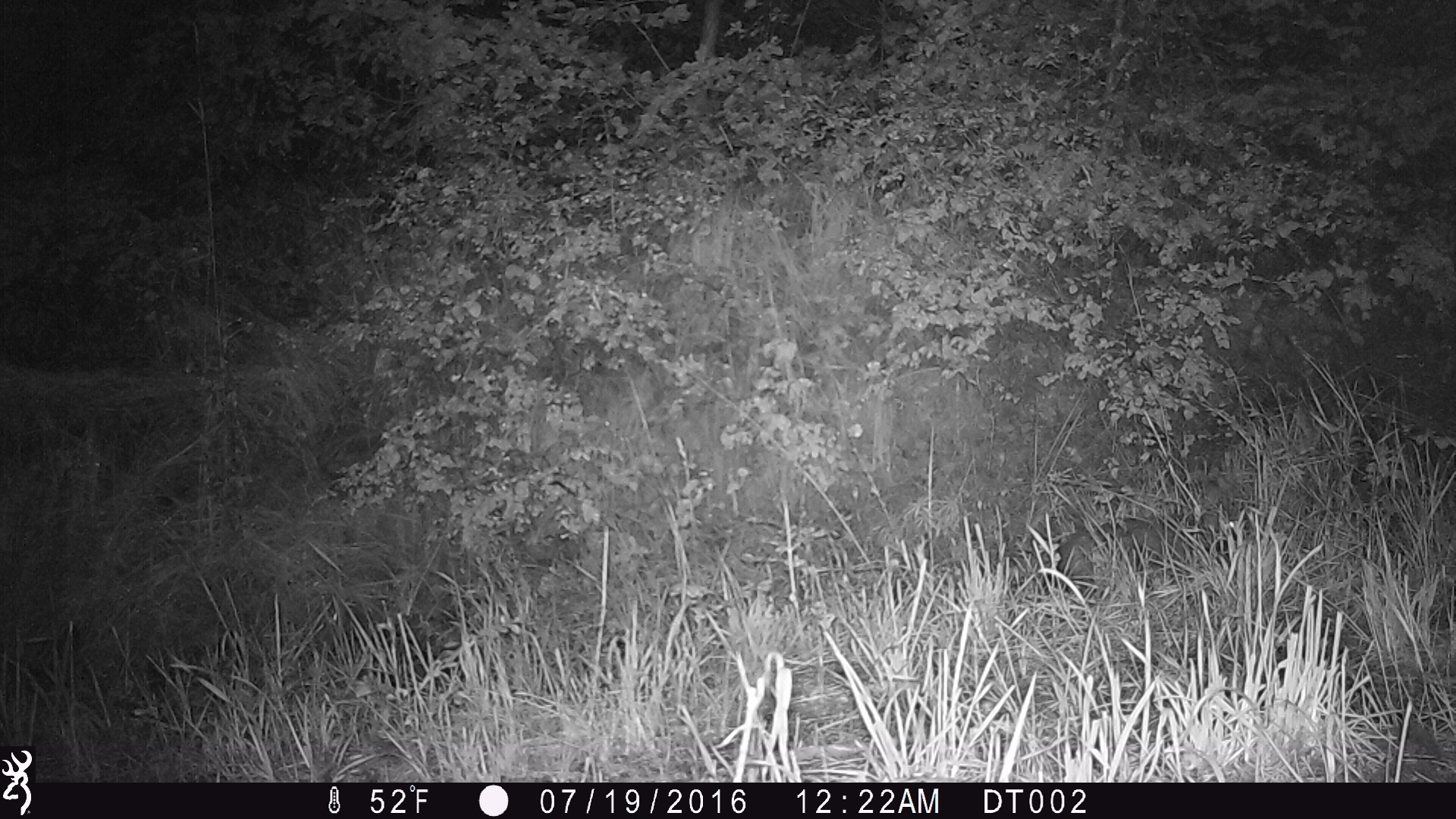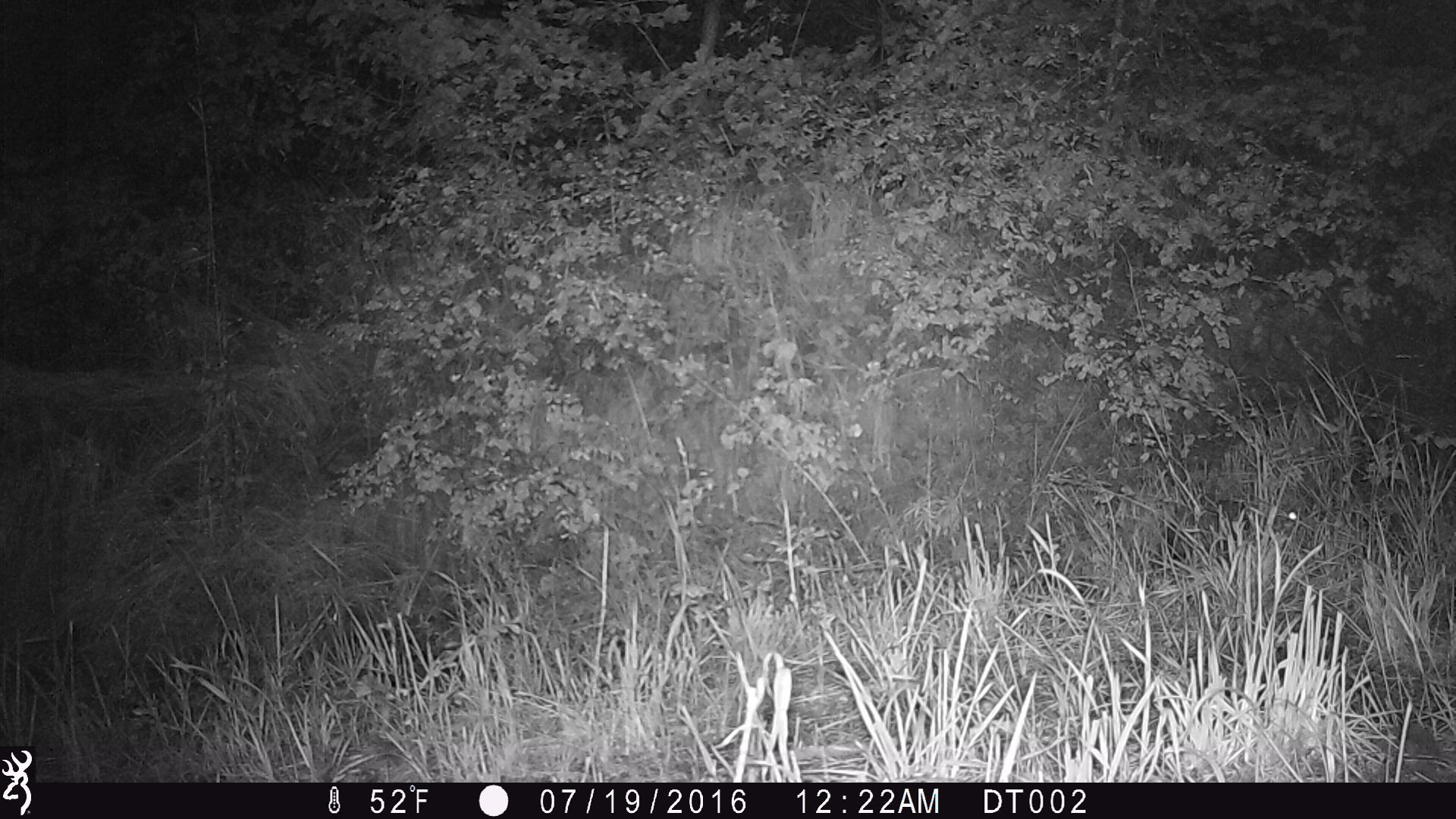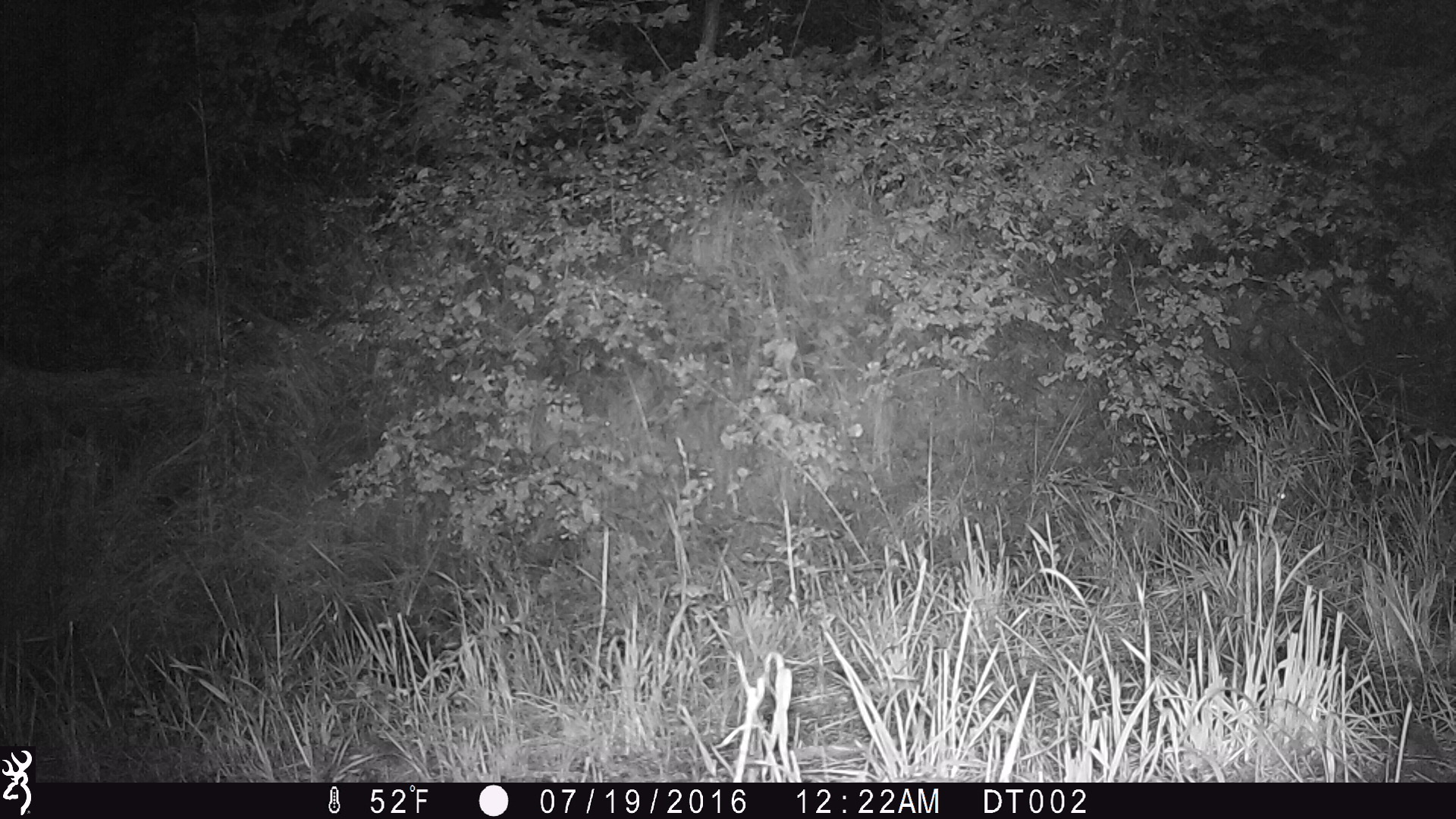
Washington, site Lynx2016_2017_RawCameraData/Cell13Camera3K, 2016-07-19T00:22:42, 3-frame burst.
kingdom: Animalia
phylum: Chordata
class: Mammalia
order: Lagomorpha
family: Leporidae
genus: Lepus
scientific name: Lepus americanus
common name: snowshoe hare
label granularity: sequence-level